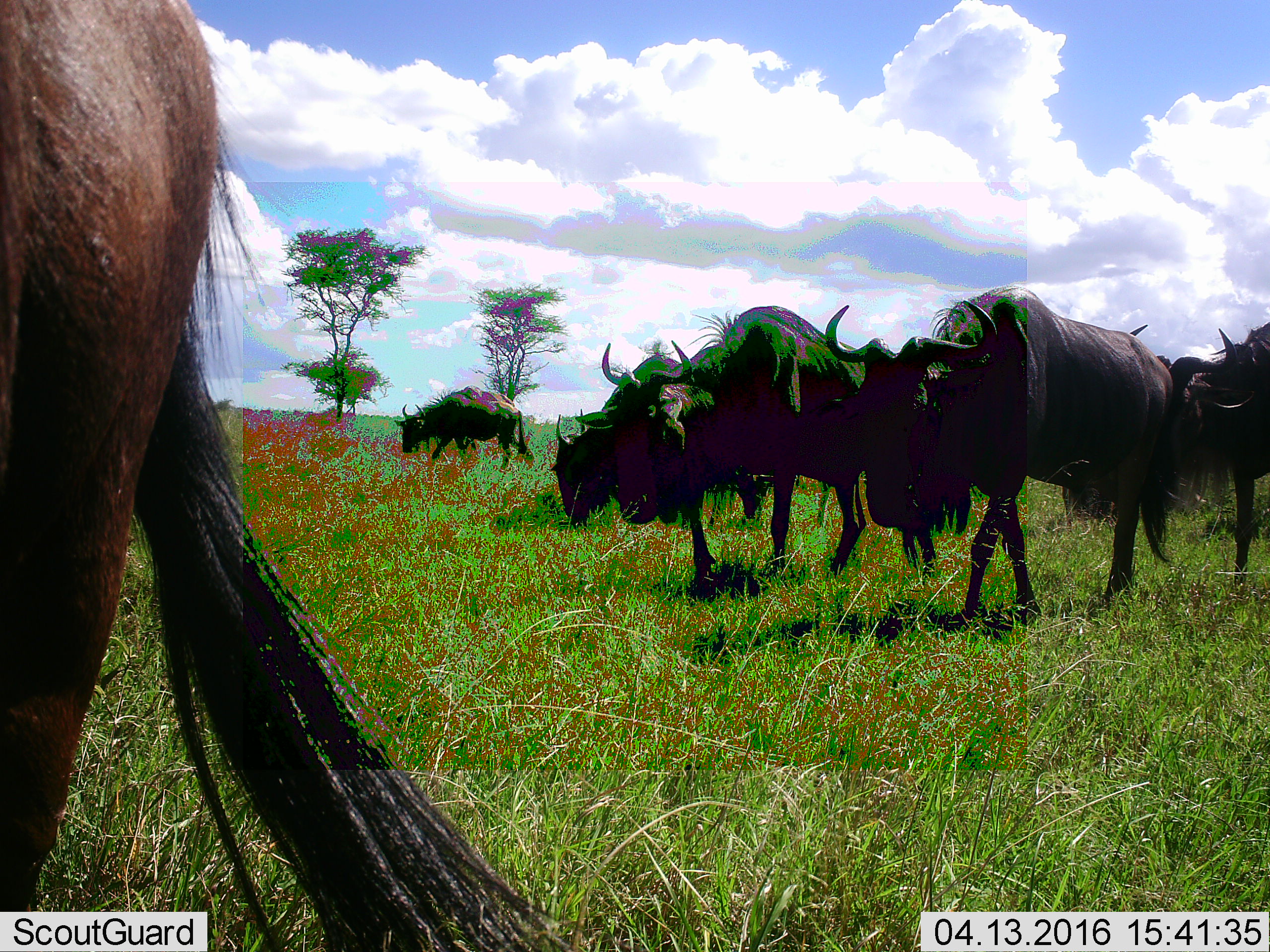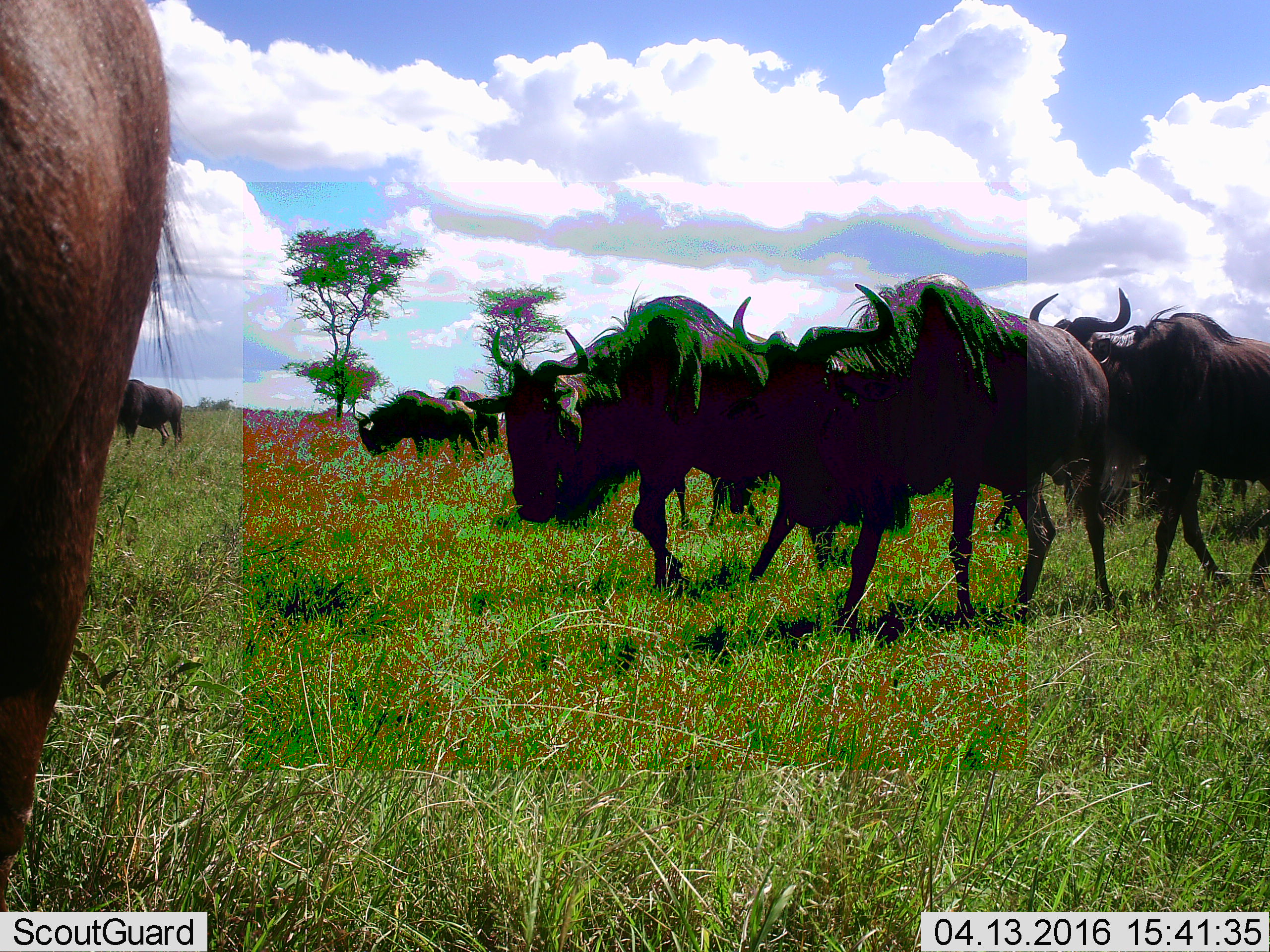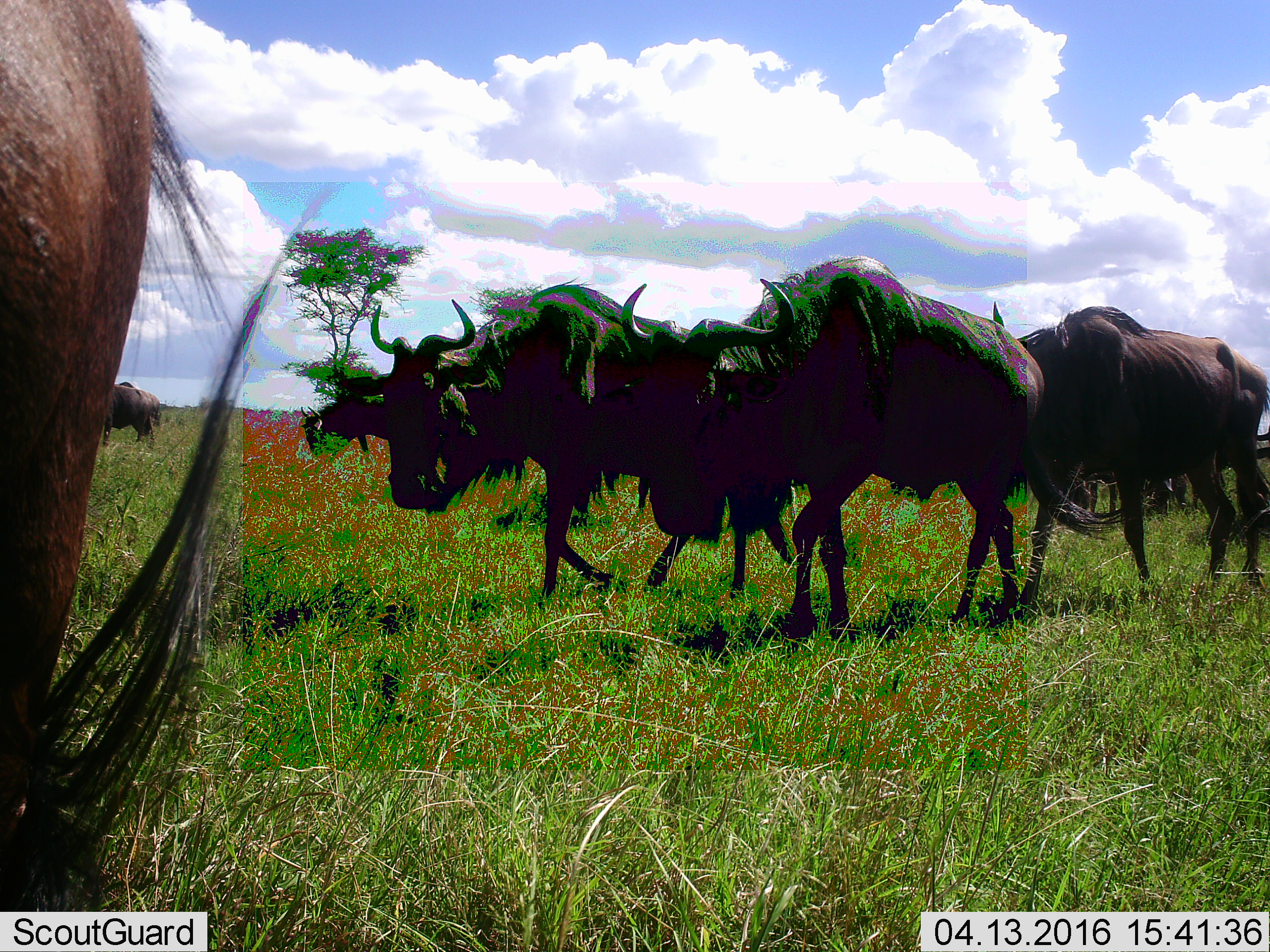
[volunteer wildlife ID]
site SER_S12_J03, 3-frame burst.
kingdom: Animalia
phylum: Chordata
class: Mammalia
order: Artiodactyla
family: Bovidae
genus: Connochaetes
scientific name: Connochaetes taurinus taurinus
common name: blue wildebeest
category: wildebeestblue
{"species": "wildebeestblue (blue wildebeest) (Connochaetes taurinus taurinus)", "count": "11-50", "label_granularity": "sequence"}